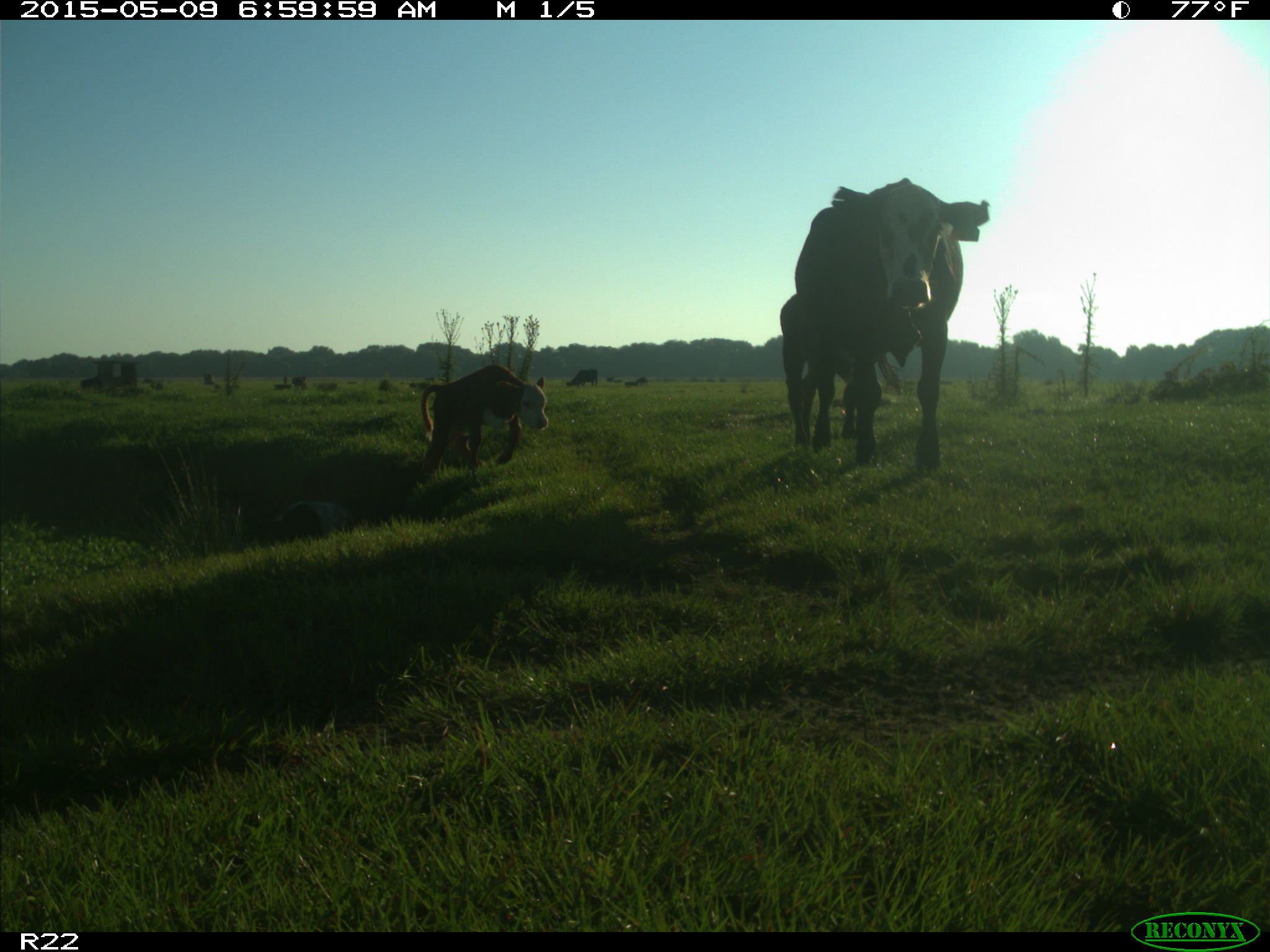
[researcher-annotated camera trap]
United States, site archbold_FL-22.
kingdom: Animalia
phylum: Chordata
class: Mammalia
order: Artiodactyla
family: Bovidae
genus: Bos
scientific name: Bos taurus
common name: domestic cow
Bos taurus (domestic cow).